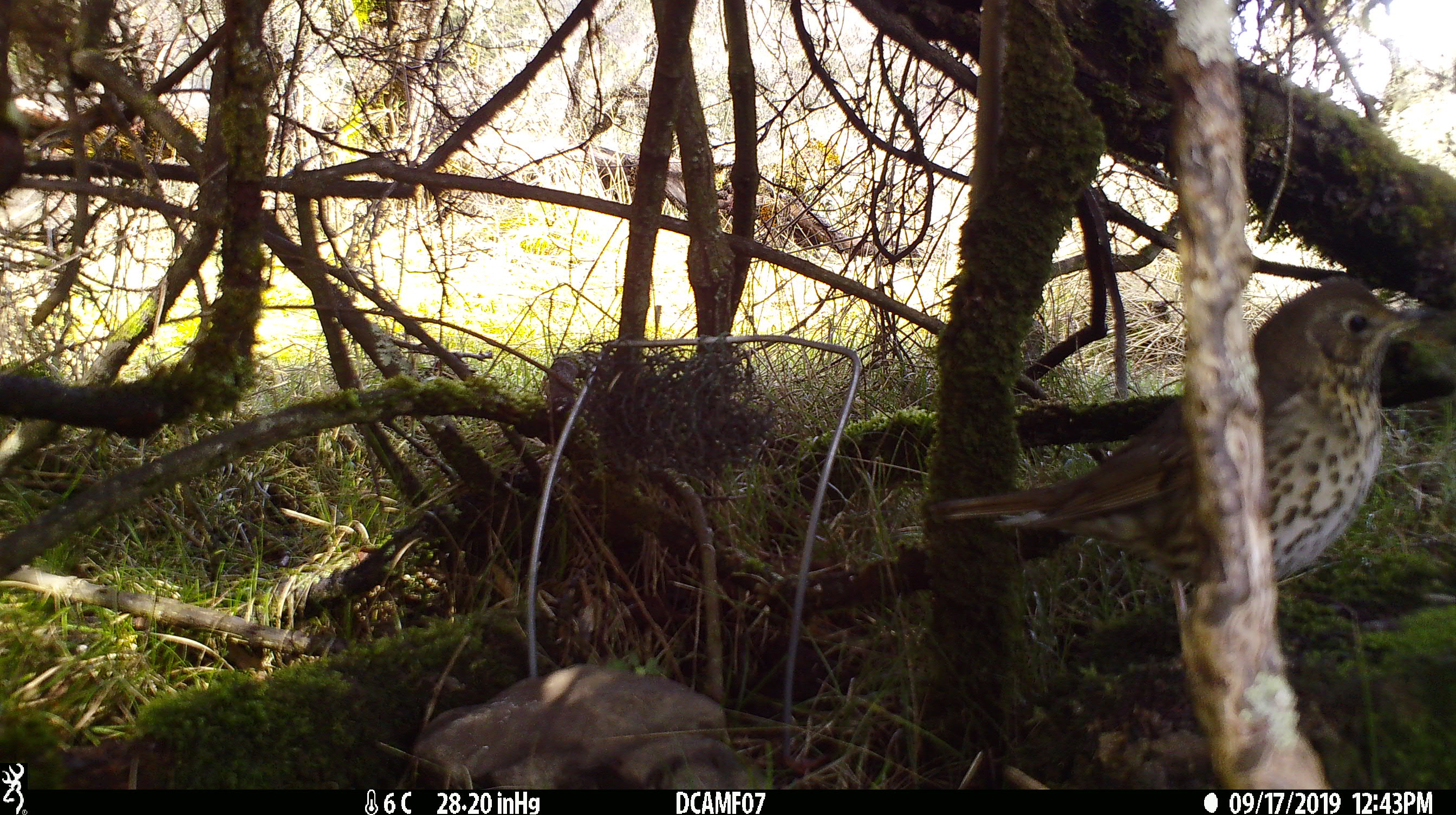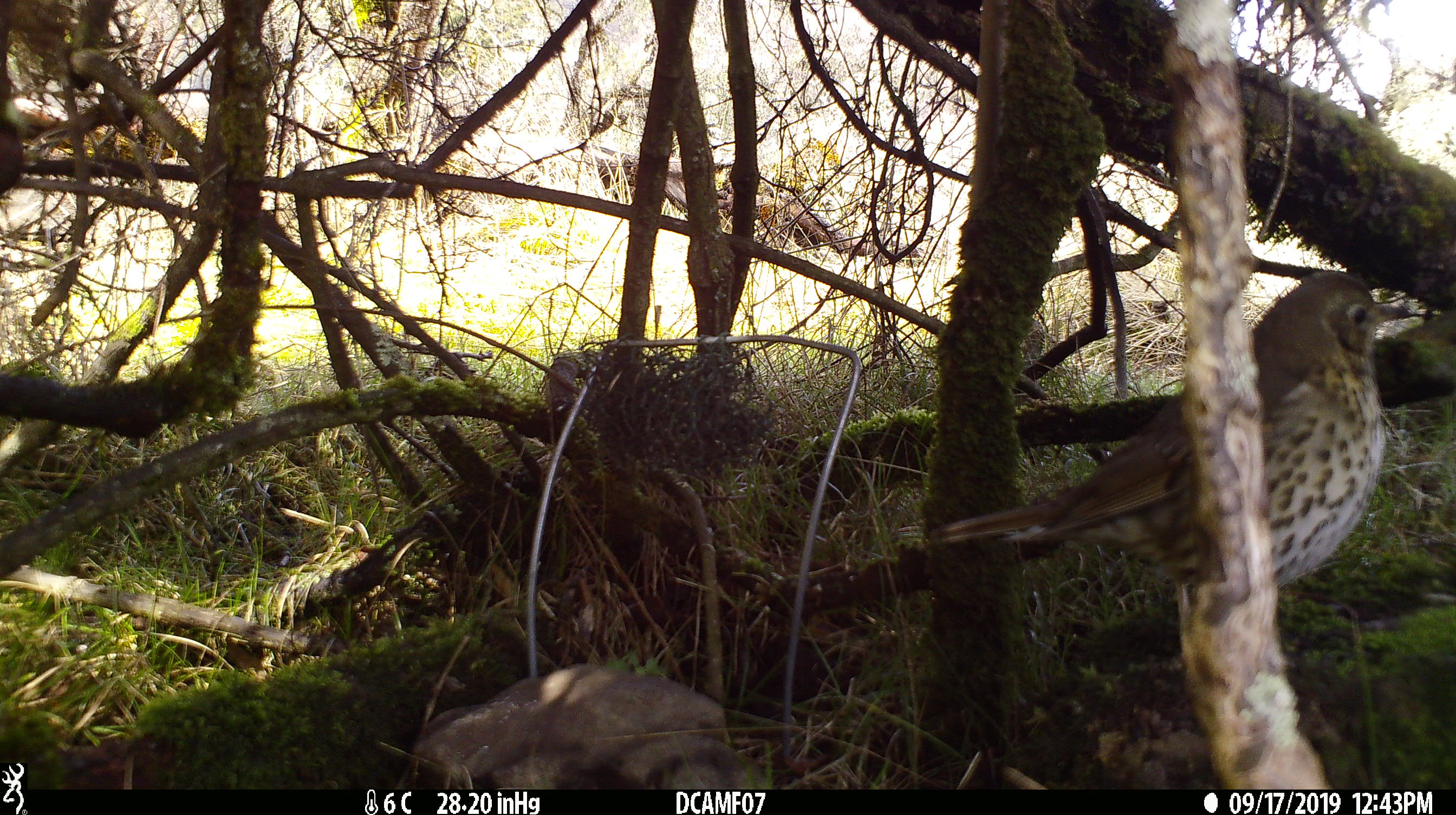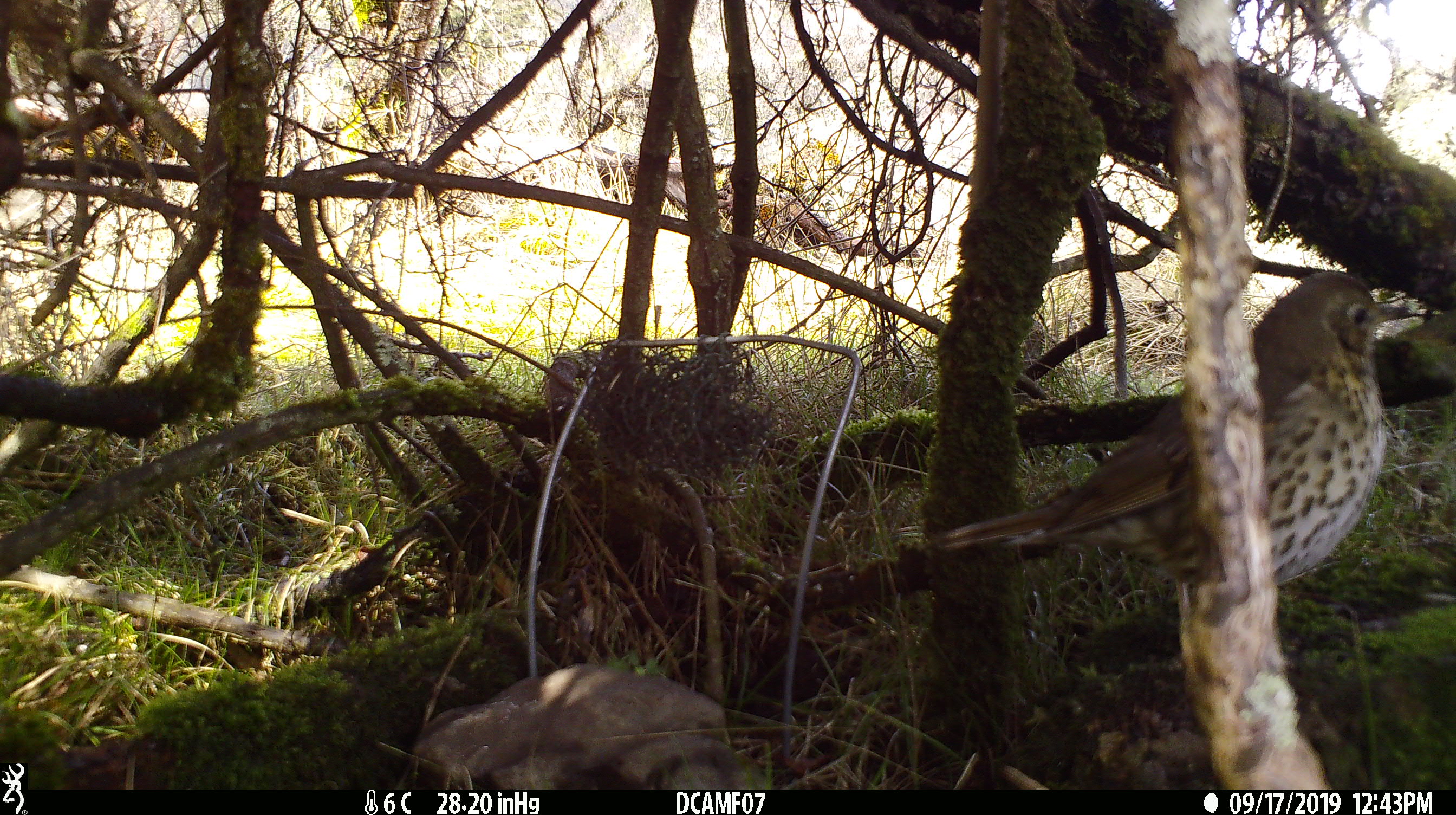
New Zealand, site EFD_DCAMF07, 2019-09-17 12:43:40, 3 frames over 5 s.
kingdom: Animalia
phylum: Chordata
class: Aves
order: Passeriformes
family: Turdidae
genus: Turdus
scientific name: Turdus philomelos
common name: song thrush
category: thrush